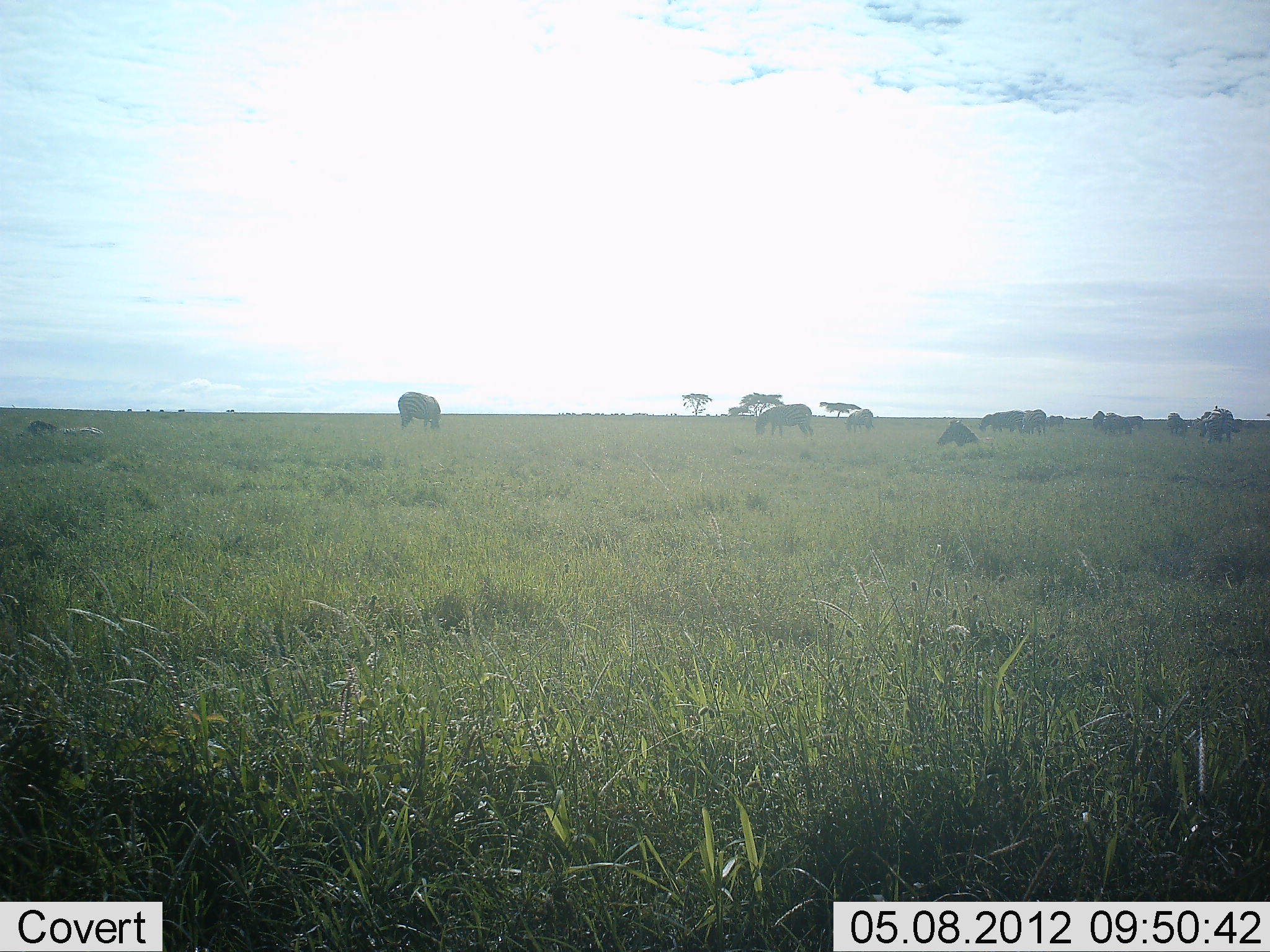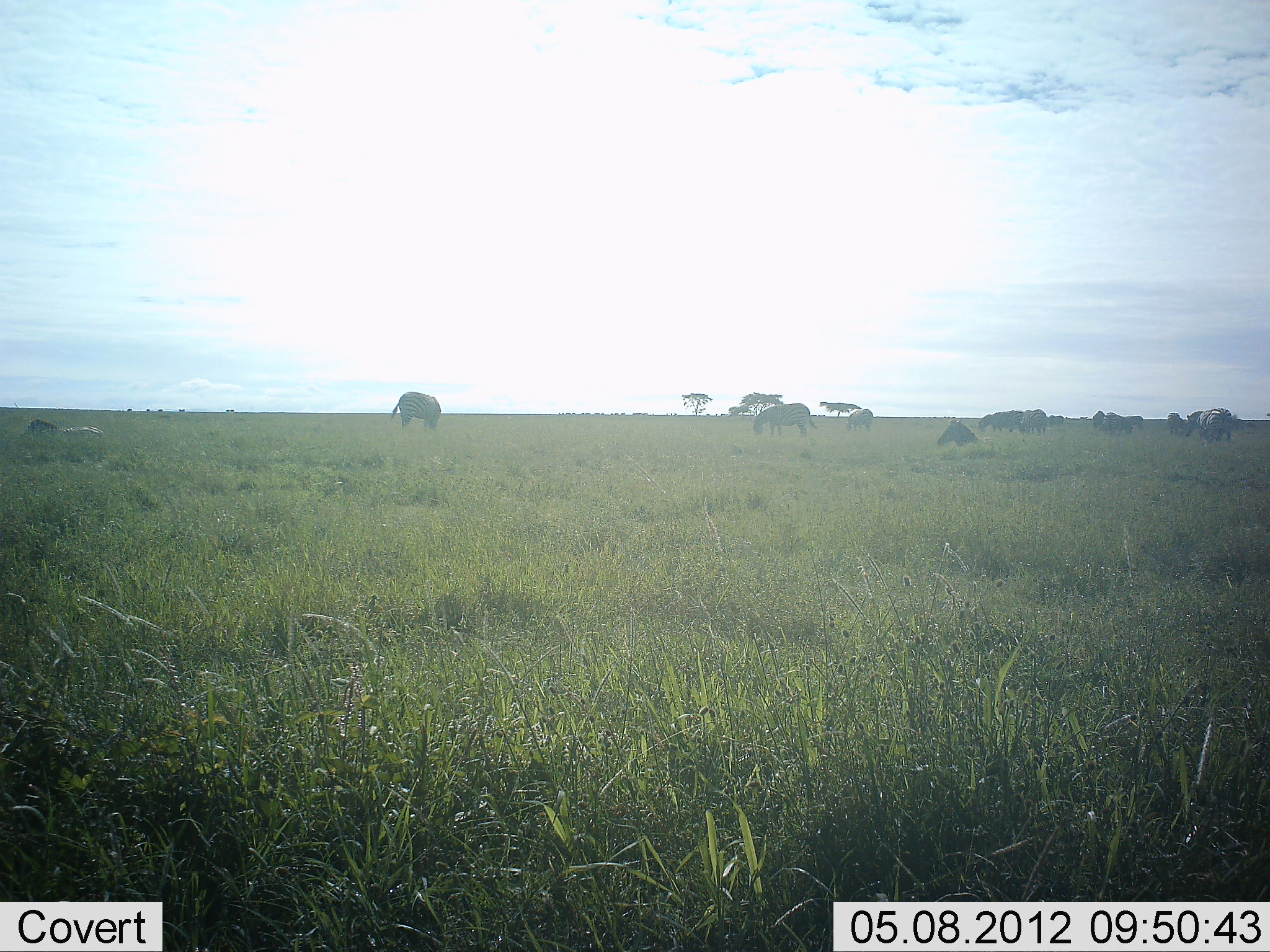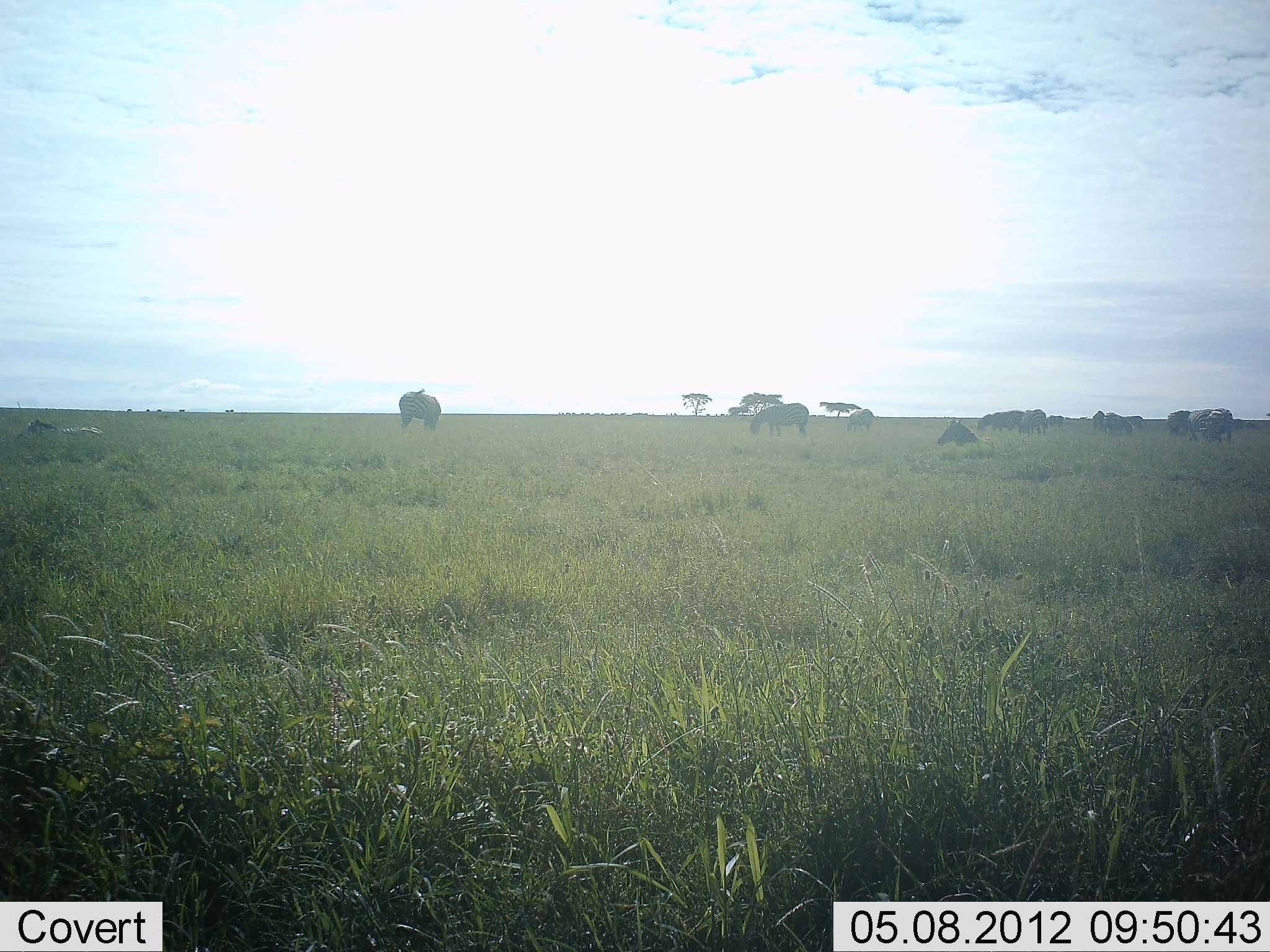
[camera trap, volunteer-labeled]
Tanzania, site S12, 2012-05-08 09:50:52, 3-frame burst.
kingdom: Animalia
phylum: Chordata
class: Mammalia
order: Perissodactyla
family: Equidae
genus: Equus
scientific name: Equus quagga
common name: plains zebra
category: zebra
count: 10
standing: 42%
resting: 42%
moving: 8%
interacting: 0%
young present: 0%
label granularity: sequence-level